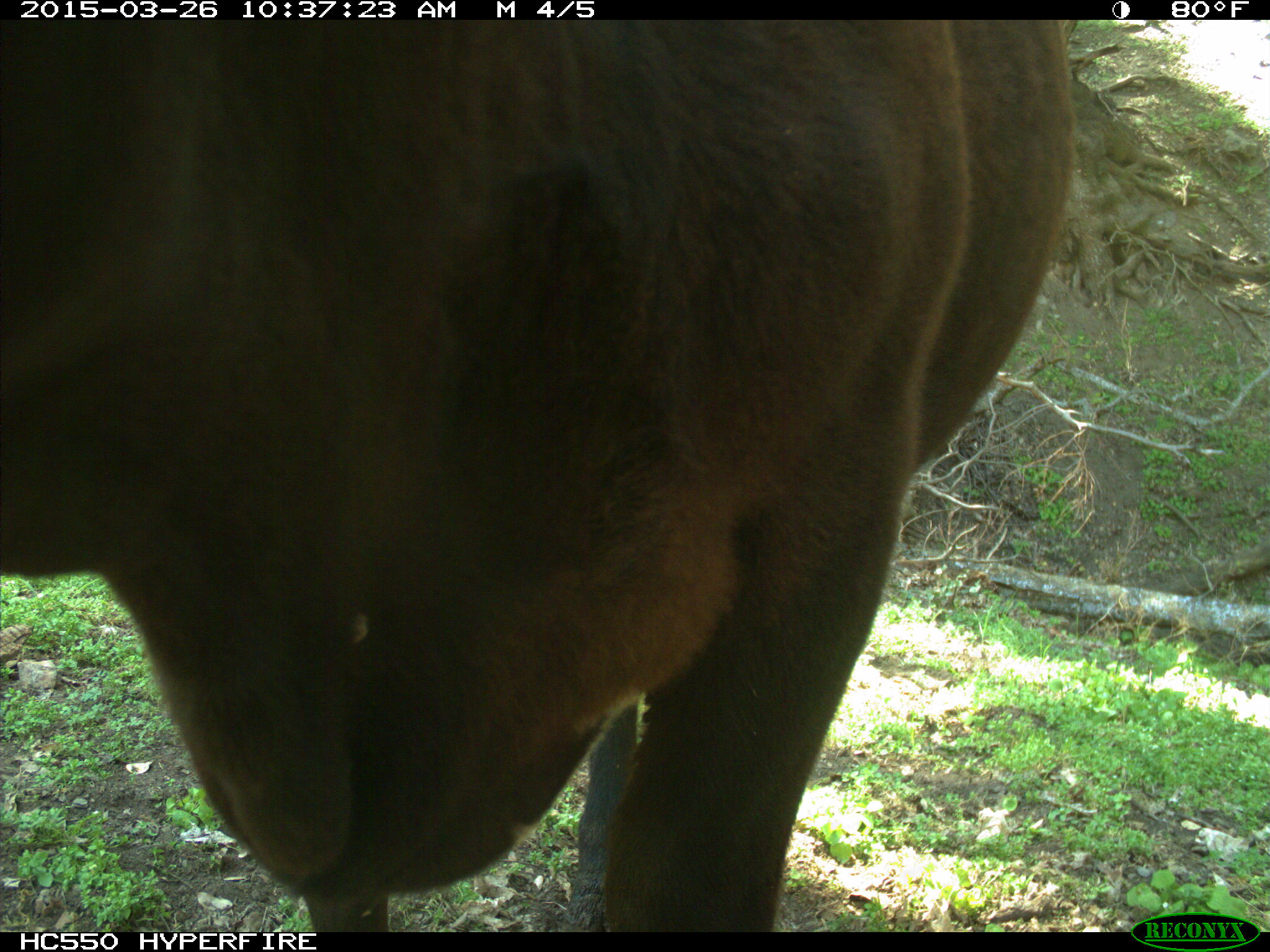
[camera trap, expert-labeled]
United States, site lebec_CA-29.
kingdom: Animalia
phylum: Chordata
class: Mammalia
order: Artiodactyla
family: Bovidae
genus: Bos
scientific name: Bos taurus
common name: domestic cow